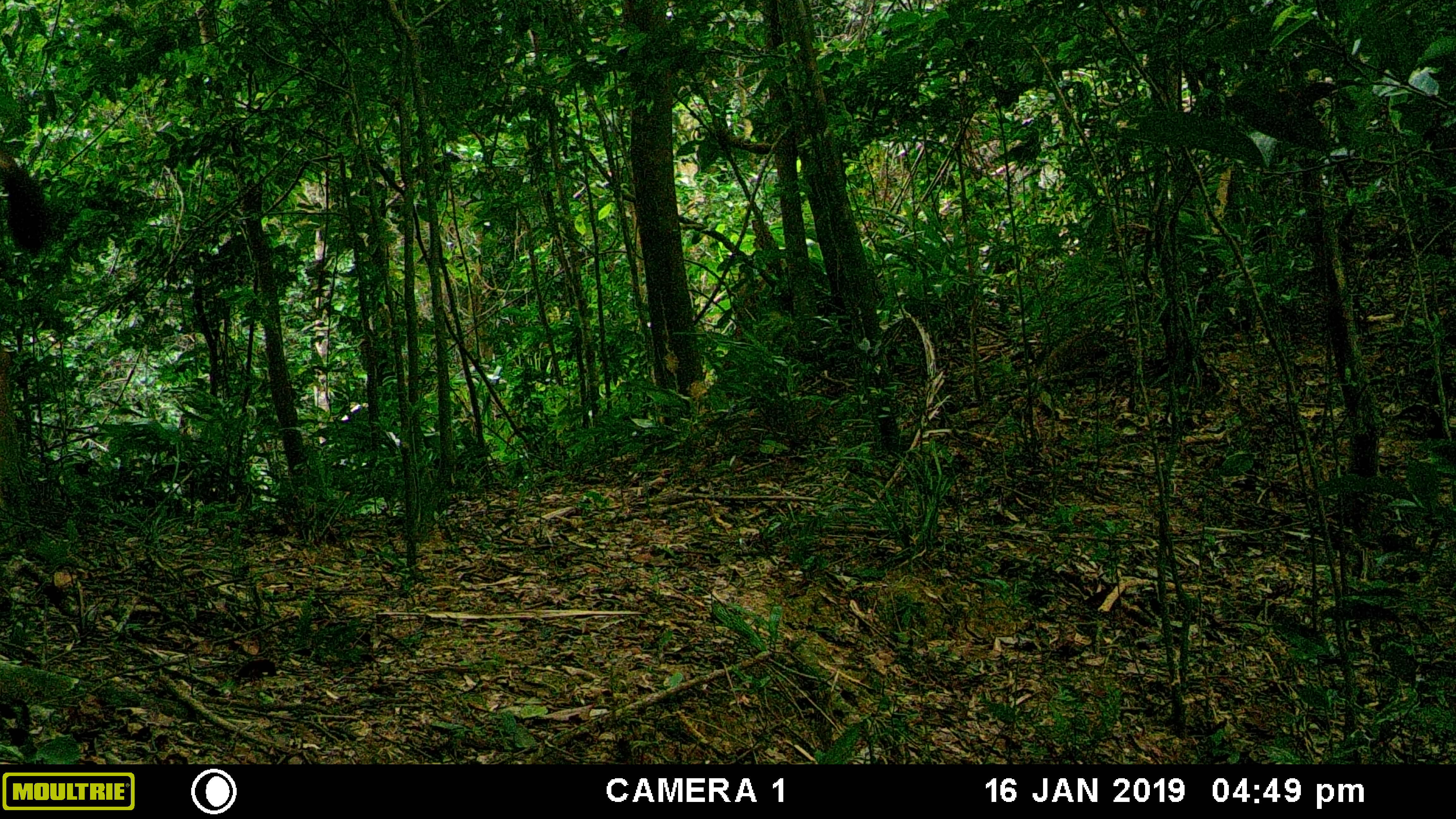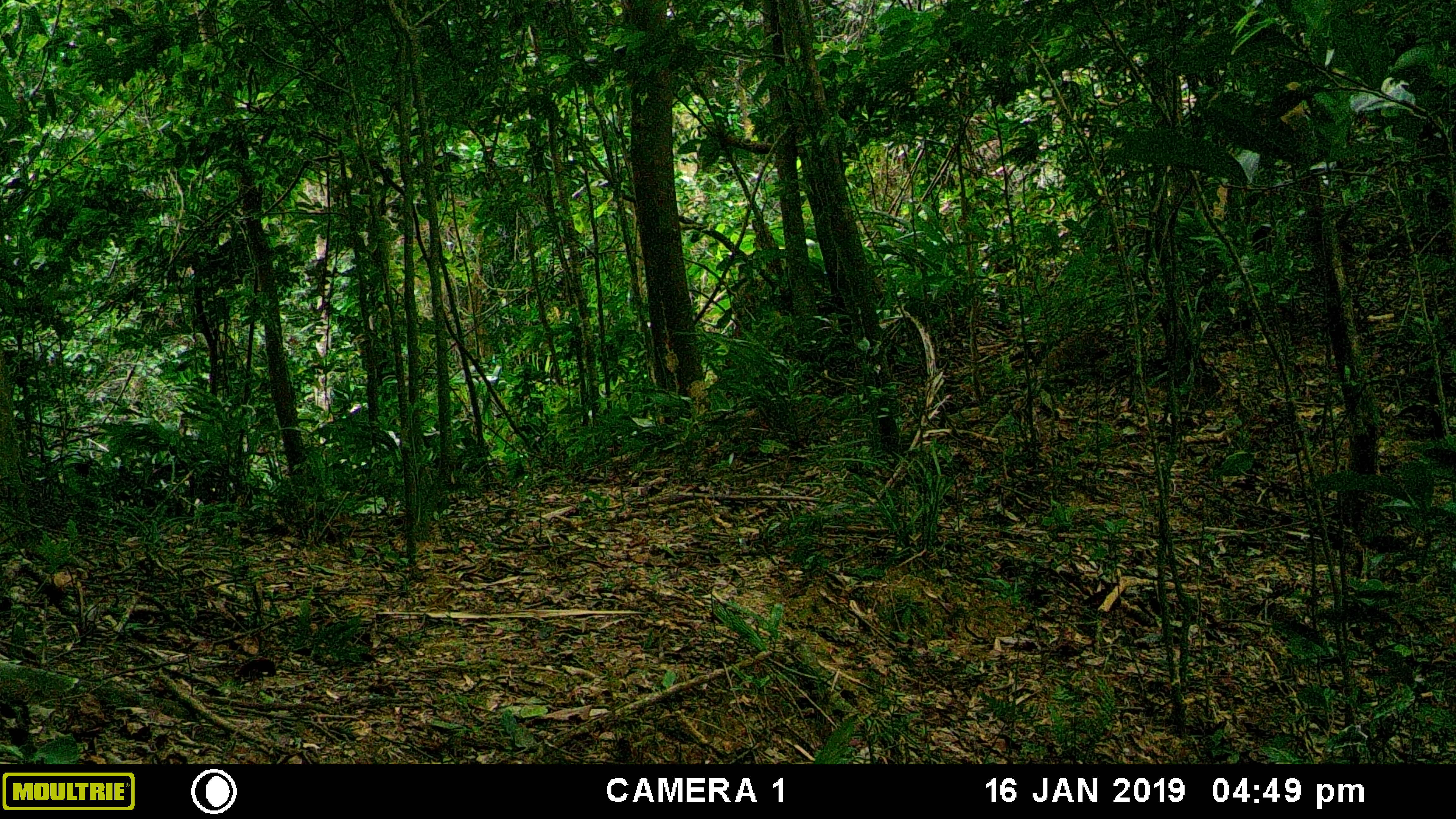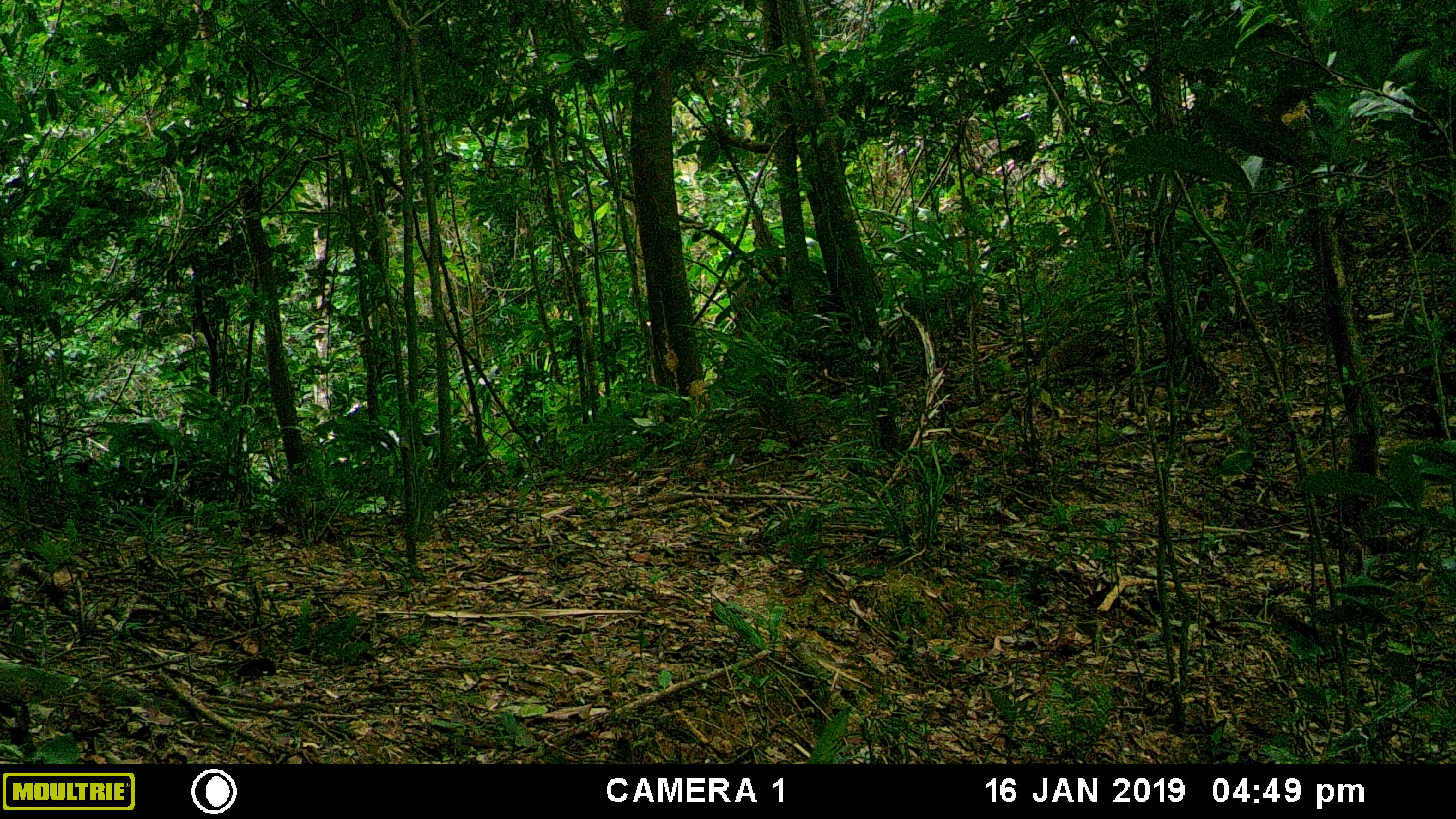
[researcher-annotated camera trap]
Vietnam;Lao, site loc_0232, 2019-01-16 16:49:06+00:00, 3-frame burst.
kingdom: Animalia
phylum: Chordata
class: Mammalia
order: Artiodactyla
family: Cervidae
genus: Rusa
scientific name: Rusa unicolor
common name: sambar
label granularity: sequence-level